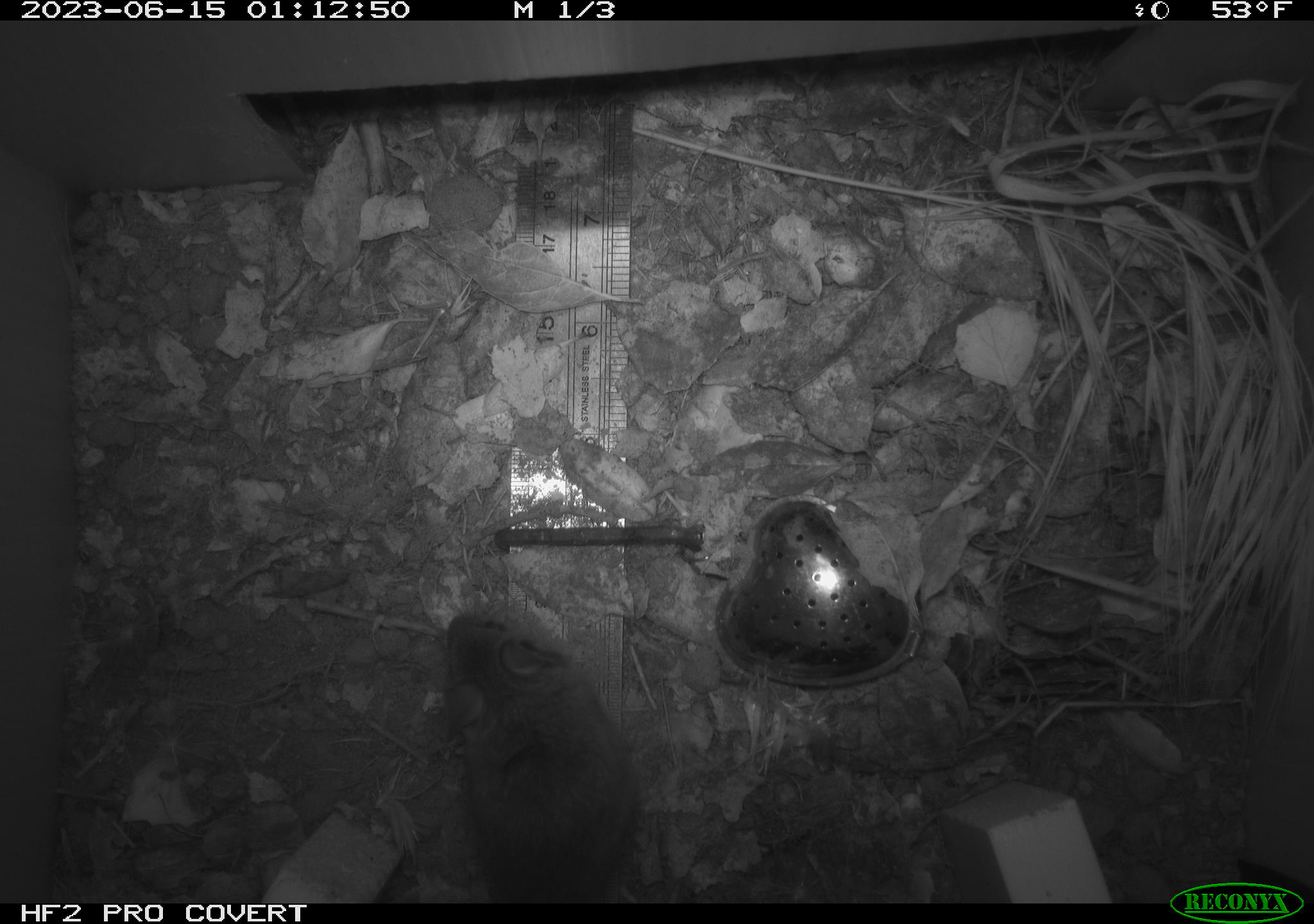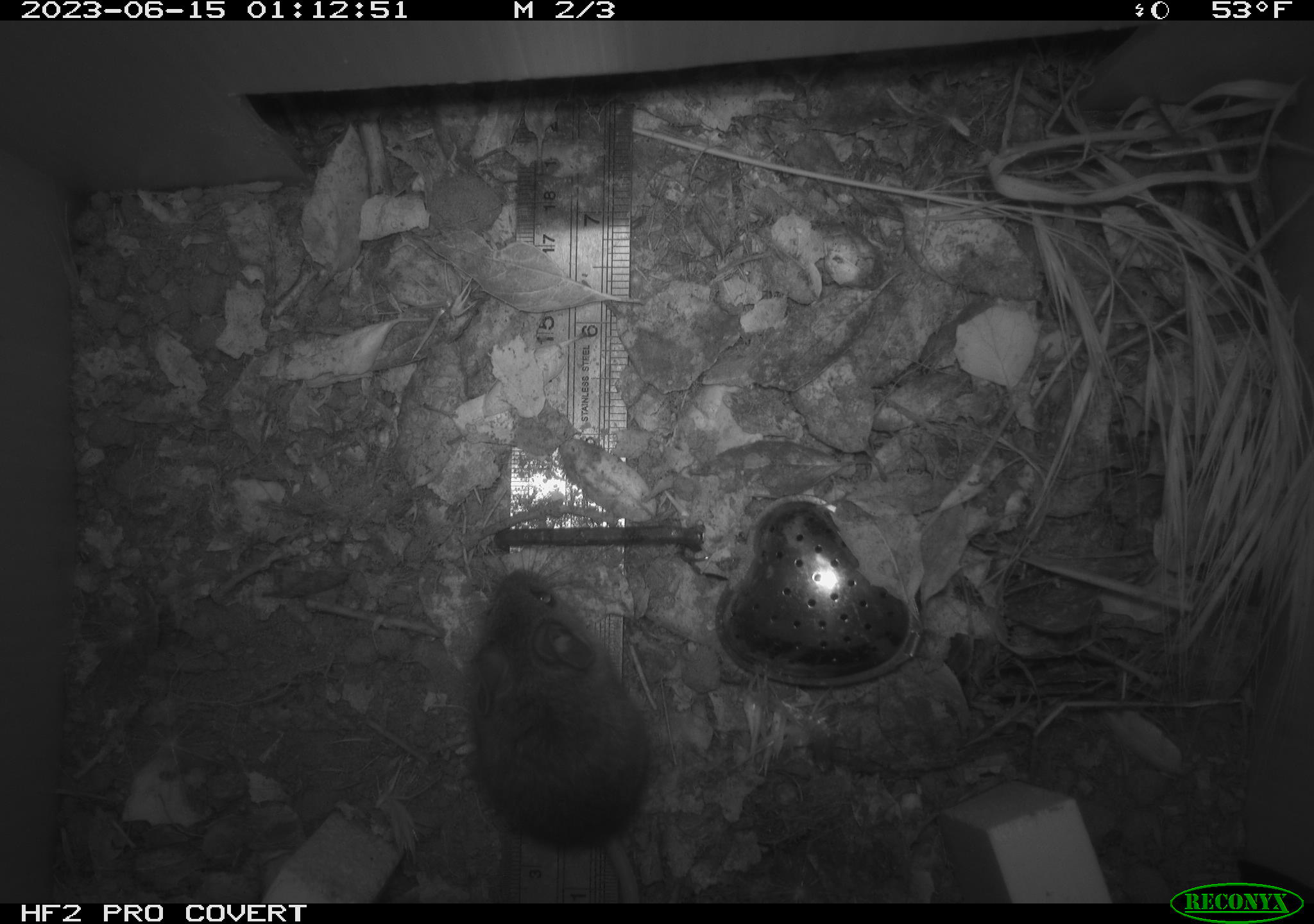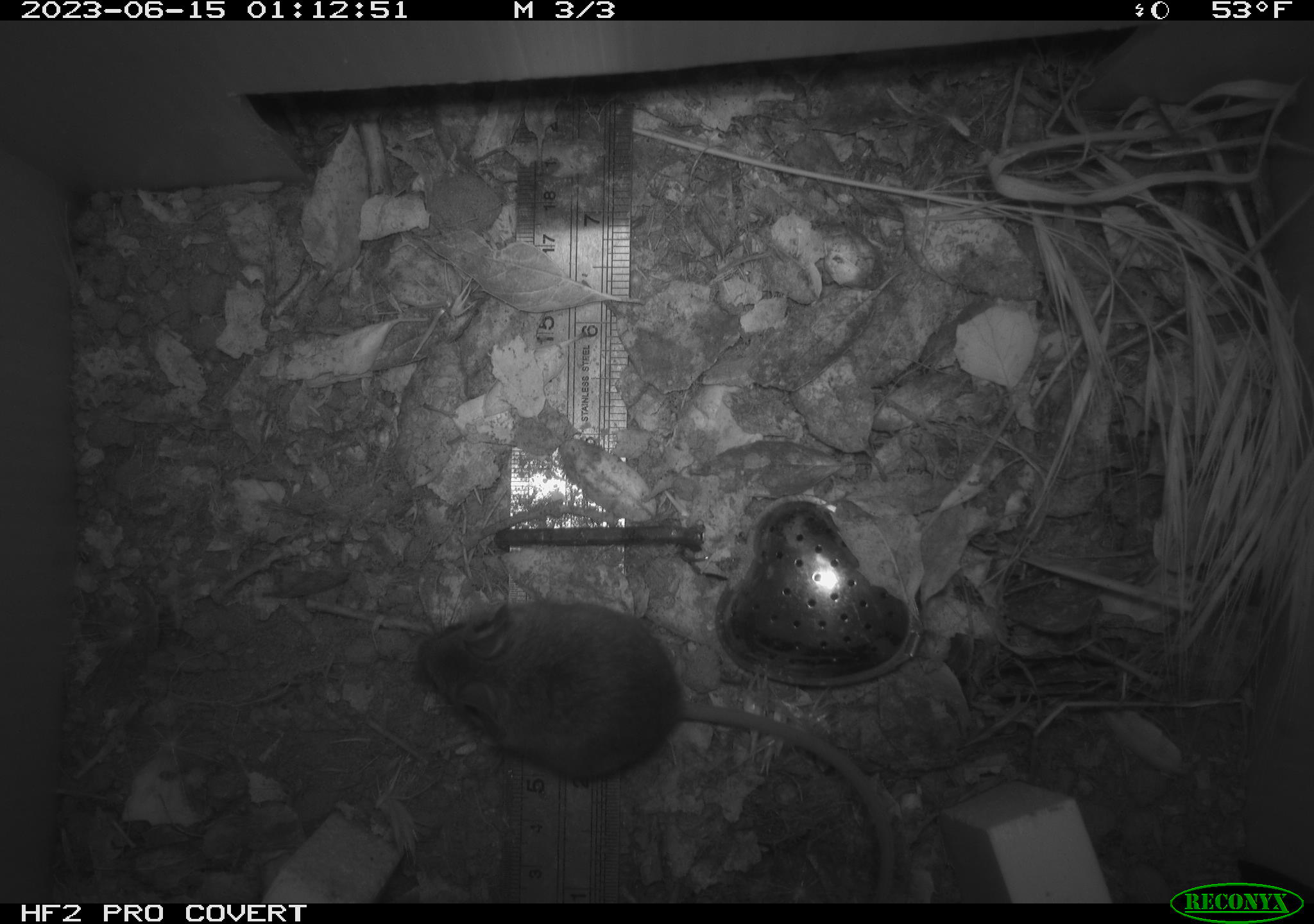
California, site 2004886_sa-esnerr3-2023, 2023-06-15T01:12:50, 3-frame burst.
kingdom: Animalia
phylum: Chordata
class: Mammalia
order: Rodentia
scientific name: Rodentia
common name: mouse species